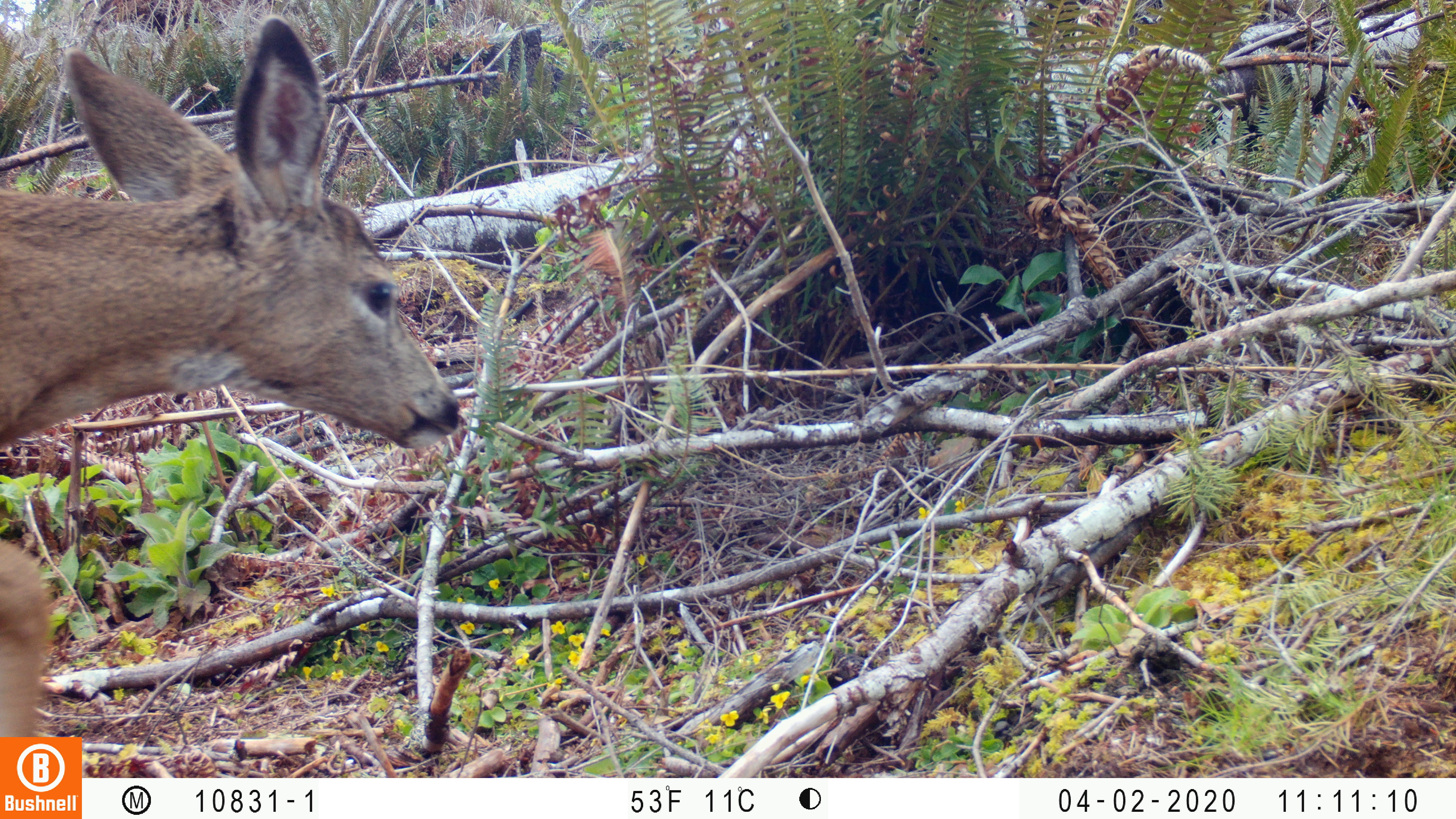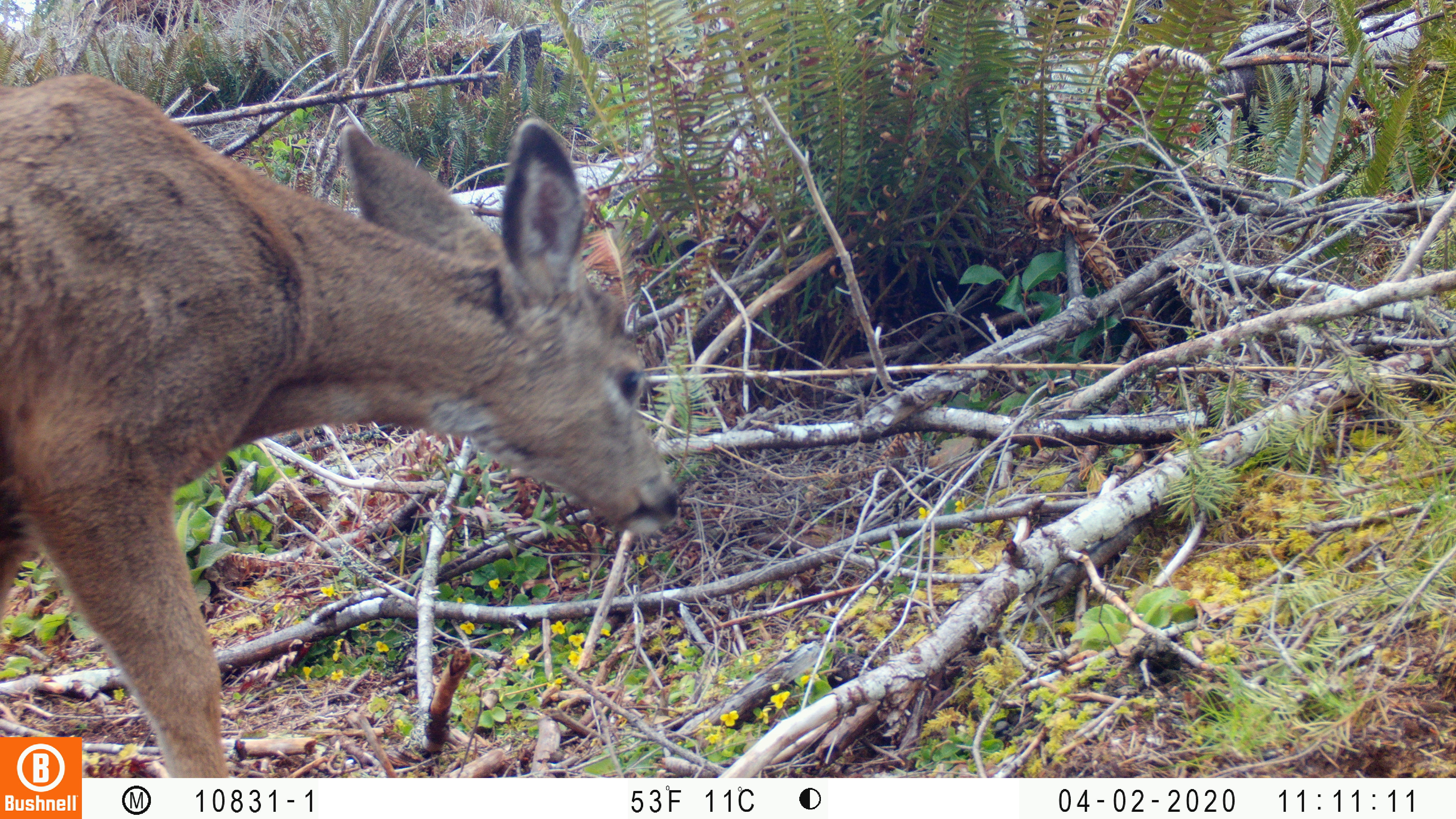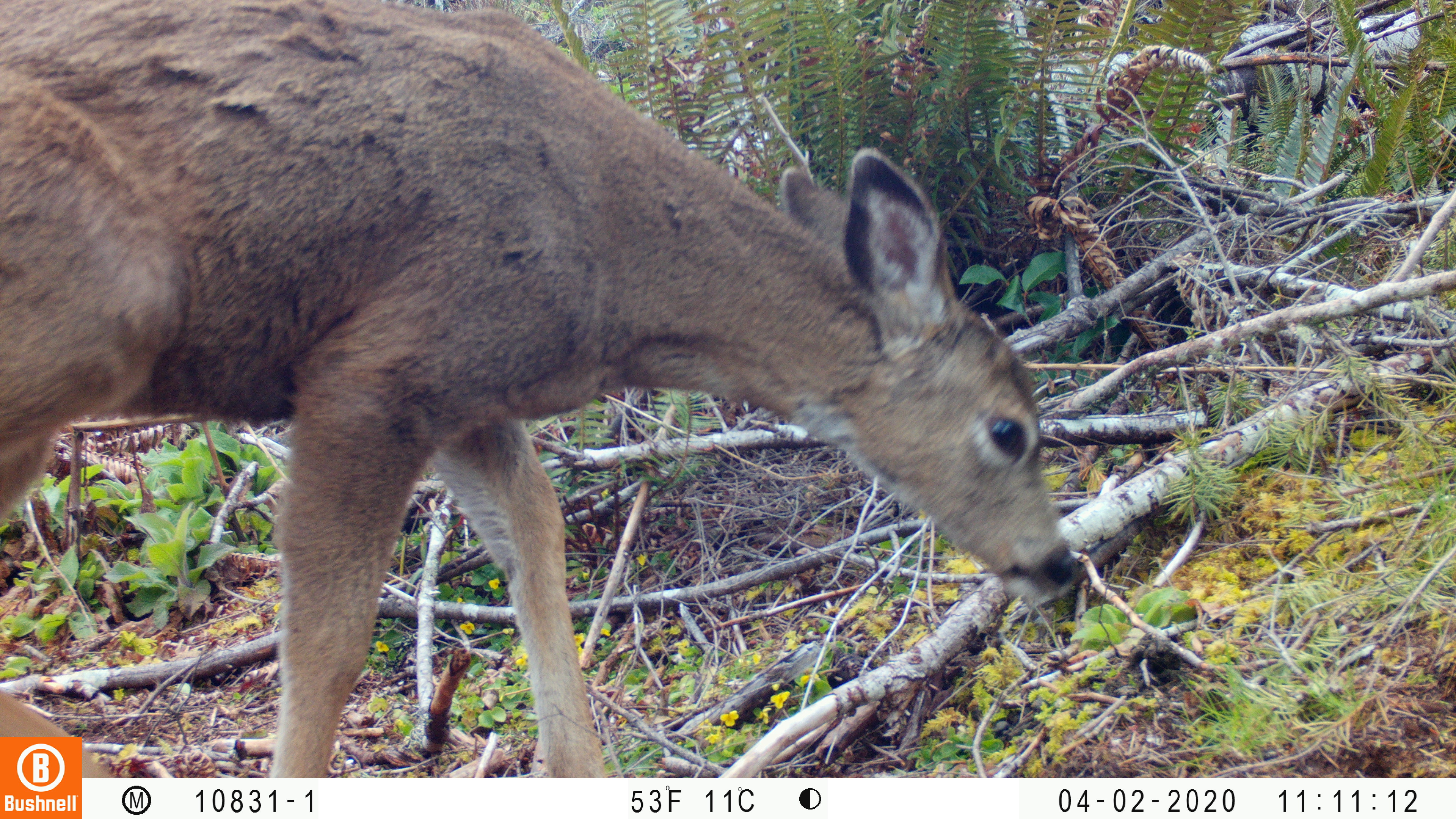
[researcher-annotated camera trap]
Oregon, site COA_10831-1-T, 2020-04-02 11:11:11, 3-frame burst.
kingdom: Animalia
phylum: Chordata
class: Mammalia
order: Artiodactyla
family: Cervidae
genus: Odocoileus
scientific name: Odocoileus hemionus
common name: black-tailed deer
Black-tailed deer (Odocoileus hemionus).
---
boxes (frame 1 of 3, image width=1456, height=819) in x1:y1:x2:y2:
black-tailed deer: 0:0:495:727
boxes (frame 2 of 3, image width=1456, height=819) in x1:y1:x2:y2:
black-tailed deer: 6:61:687:730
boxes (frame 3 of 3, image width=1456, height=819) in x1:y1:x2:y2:
black-tailed deer: 4:0:1094:732; 90:0:1100:770